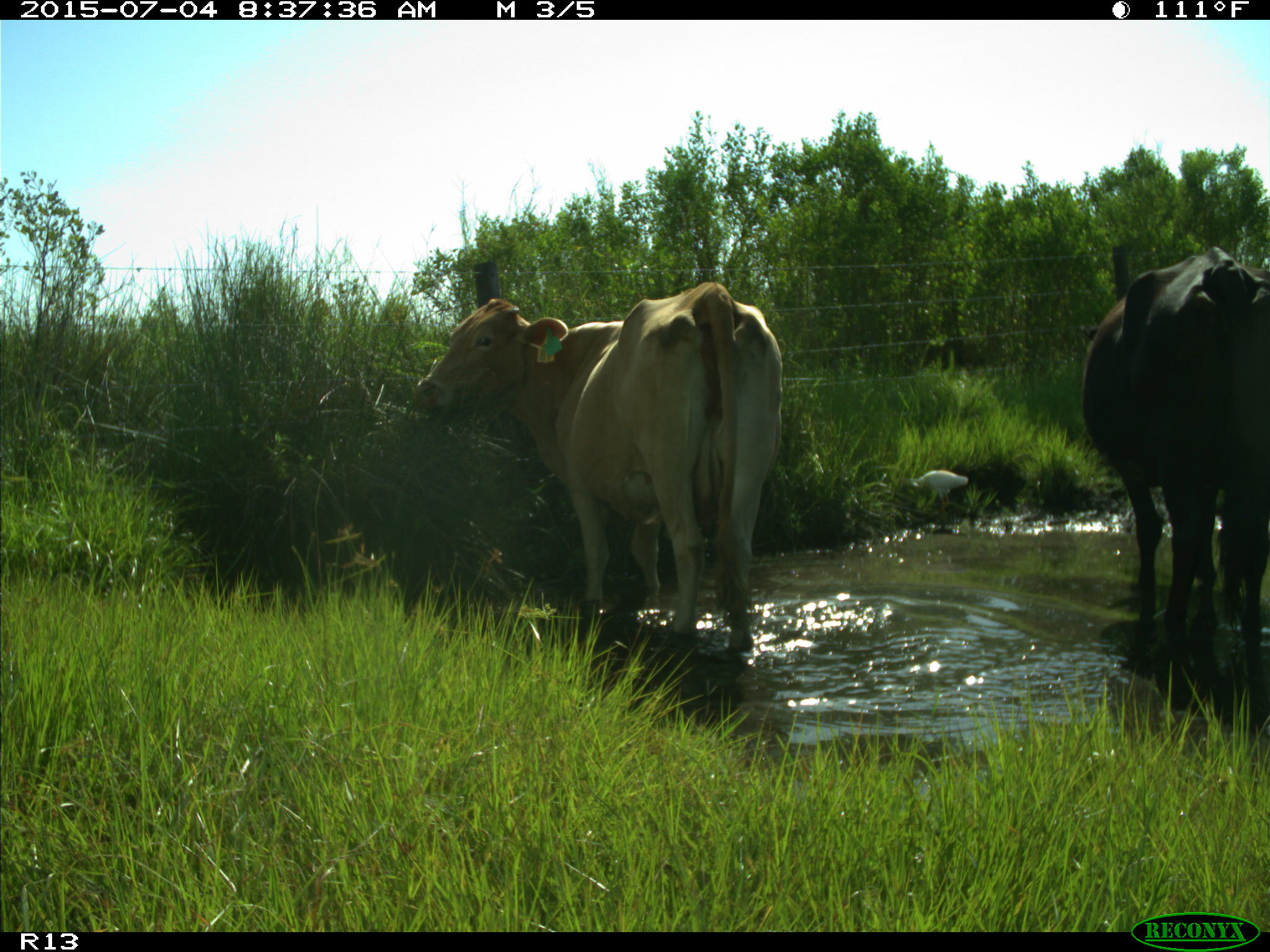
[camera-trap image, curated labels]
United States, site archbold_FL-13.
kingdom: Animalia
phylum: Chordata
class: Mammalia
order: Artiodactyla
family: Bovidae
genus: Bos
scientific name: Bos taurus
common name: domestic cow